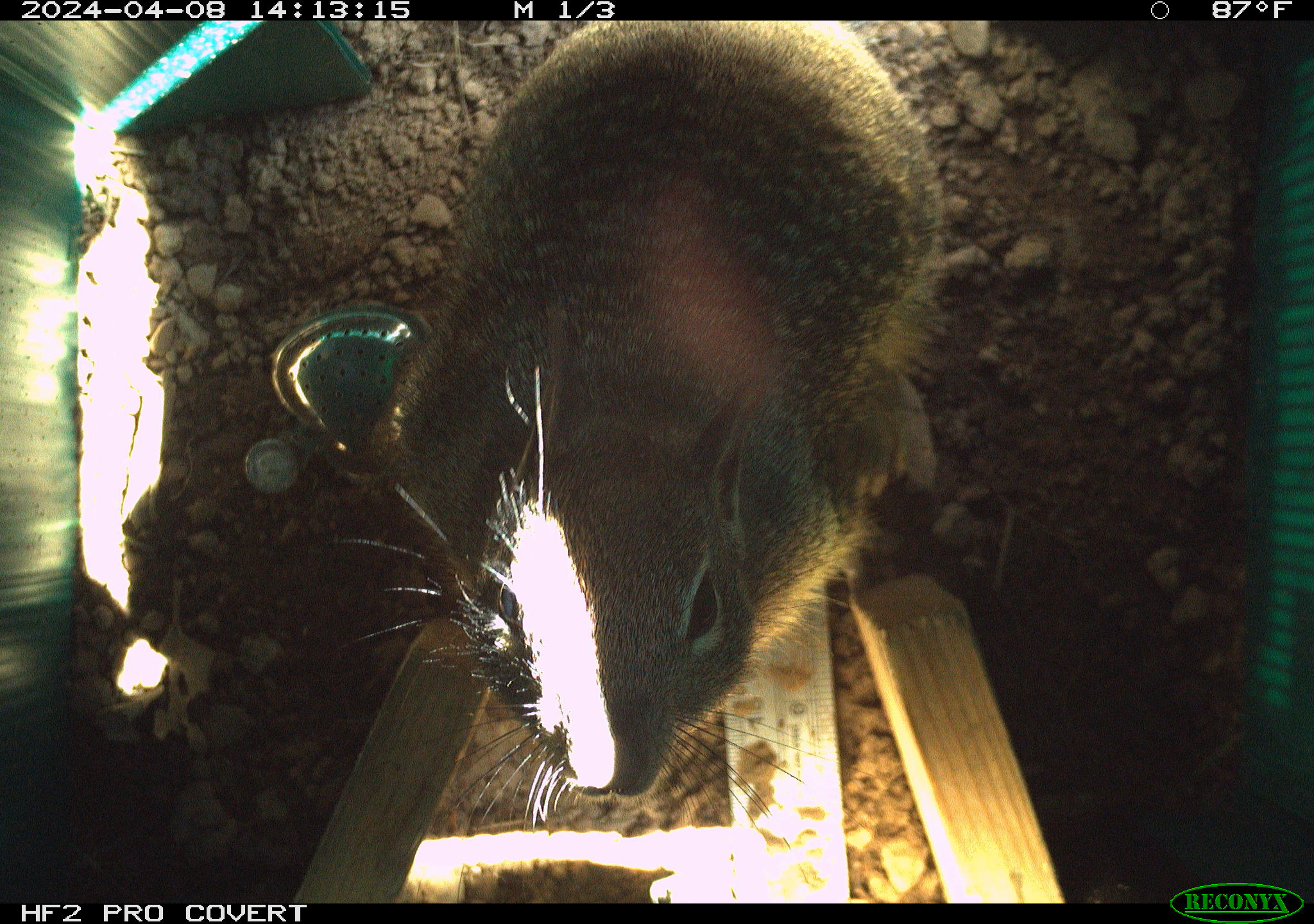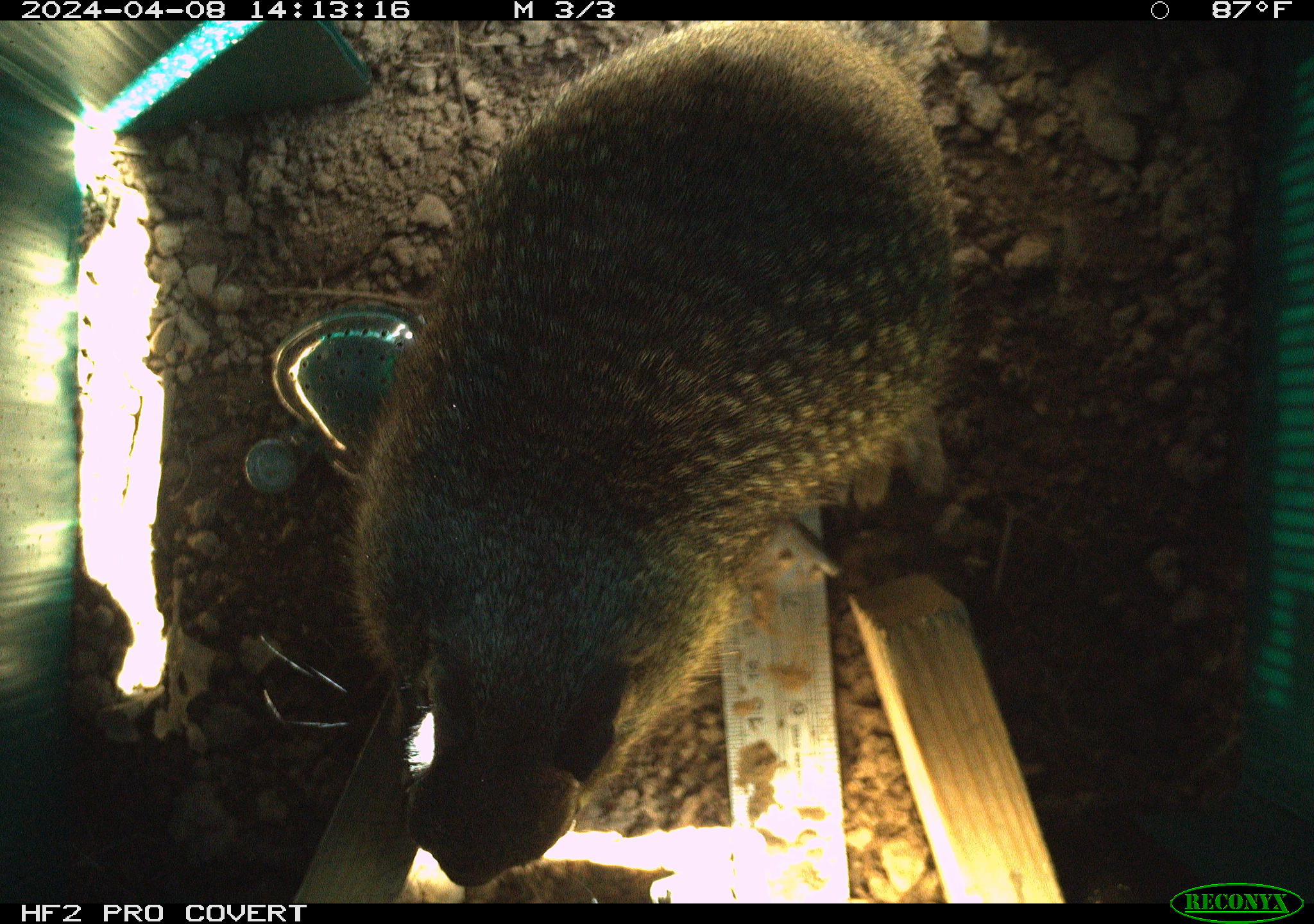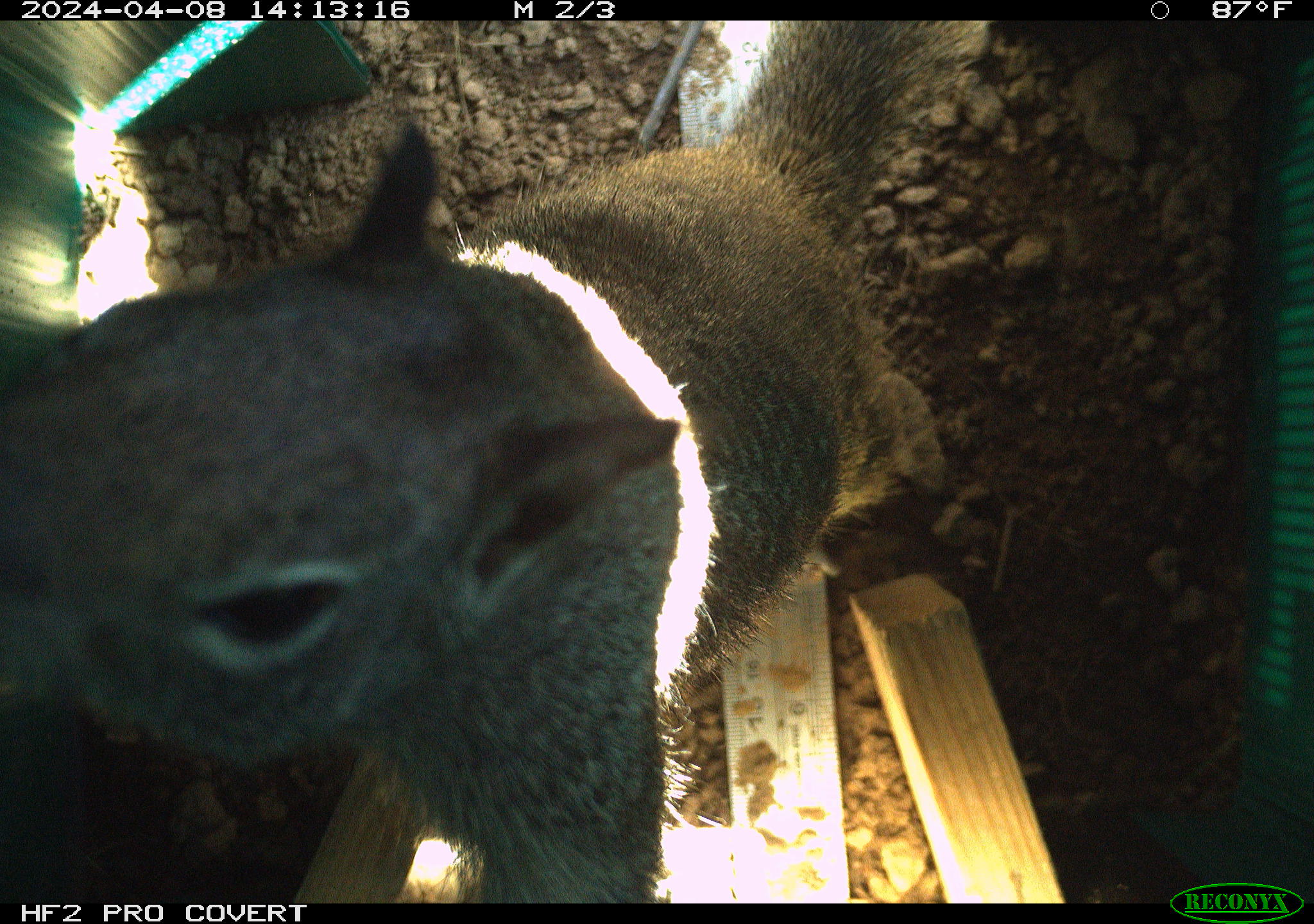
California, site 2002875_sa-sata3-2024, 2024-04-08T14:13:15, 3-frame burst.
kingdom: Animalia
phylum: Chordata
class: Mammalia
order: Rodentia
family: Sciuridae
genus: Otospermophilus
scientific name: Otospermophilus beecheyi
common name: california ground squirrel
California ground squirrel (Otospermophilus beecheyi).